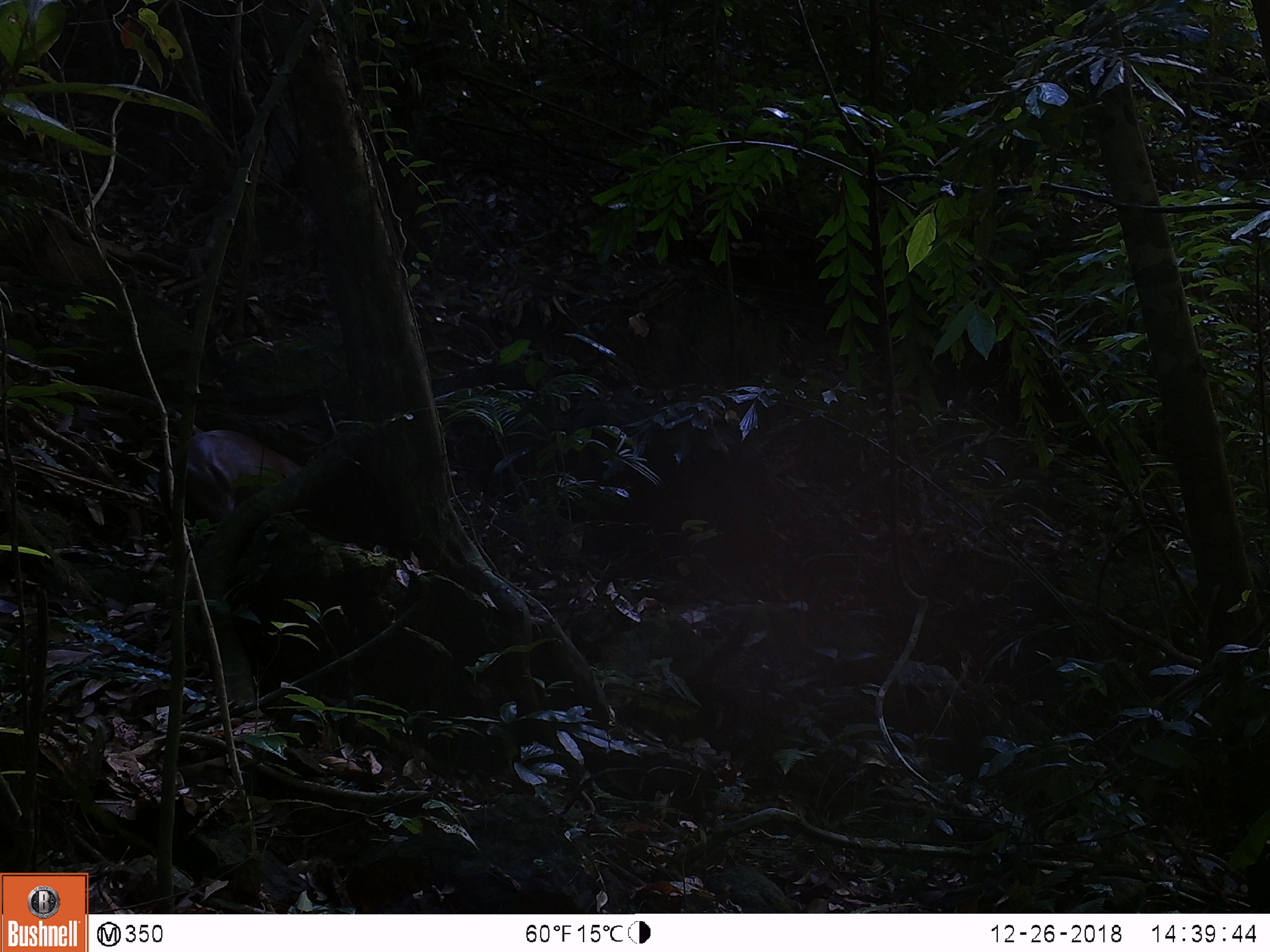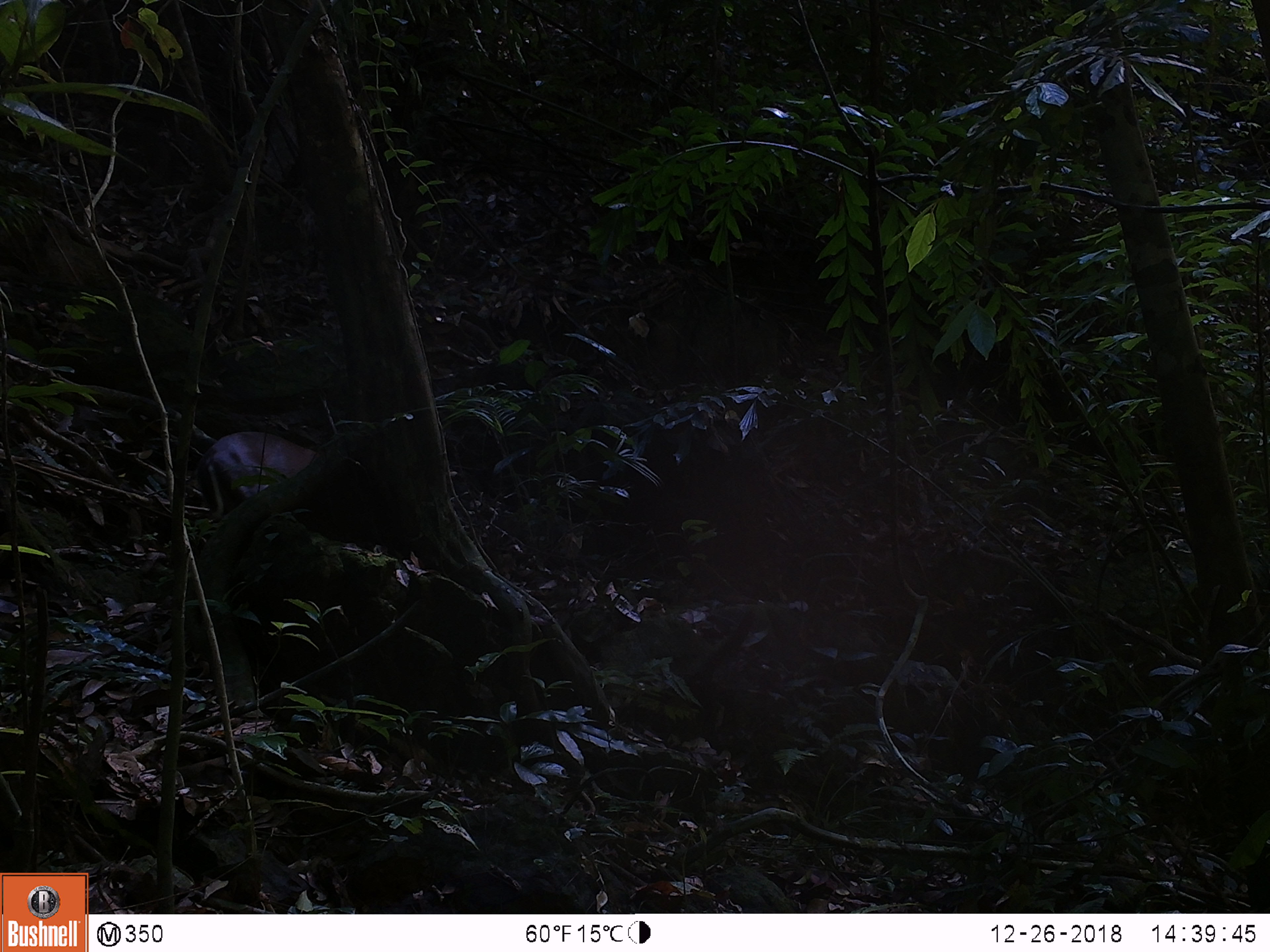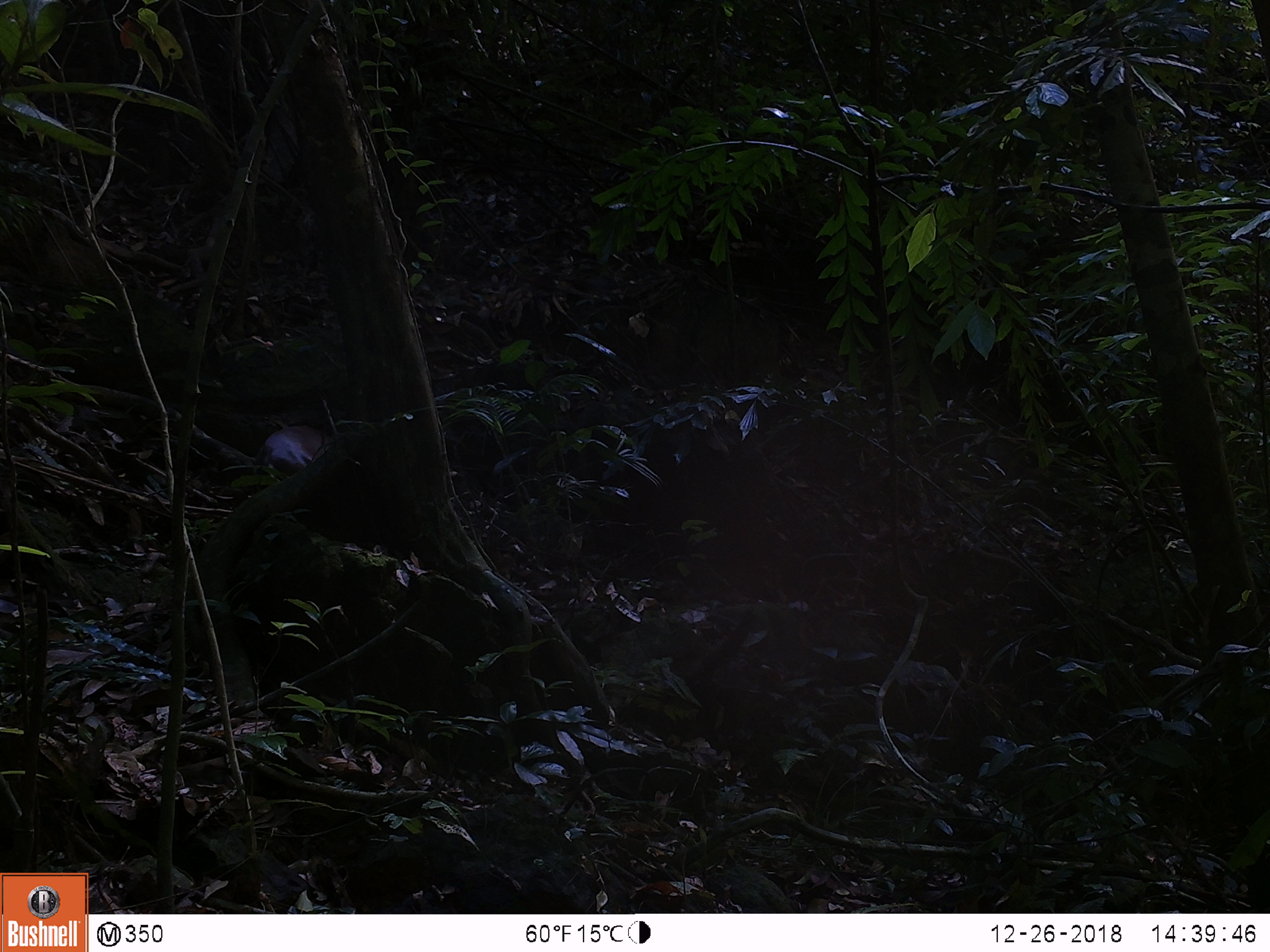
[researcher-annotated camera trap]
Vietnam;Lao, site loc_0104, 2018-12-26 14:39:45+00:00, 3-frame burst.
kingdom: Animalia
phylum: Chordata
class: Mammalia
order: Artiodactyla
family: Cervidae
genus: Muntiacus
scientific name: Muntiacus rooseveltorum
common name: roosevelt's muntjac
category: roosevelts muntjac group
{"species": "roosevelts muntjac group (roosevelt's muntjac) (Muntiacus rooseveltorum)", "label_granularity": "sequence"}